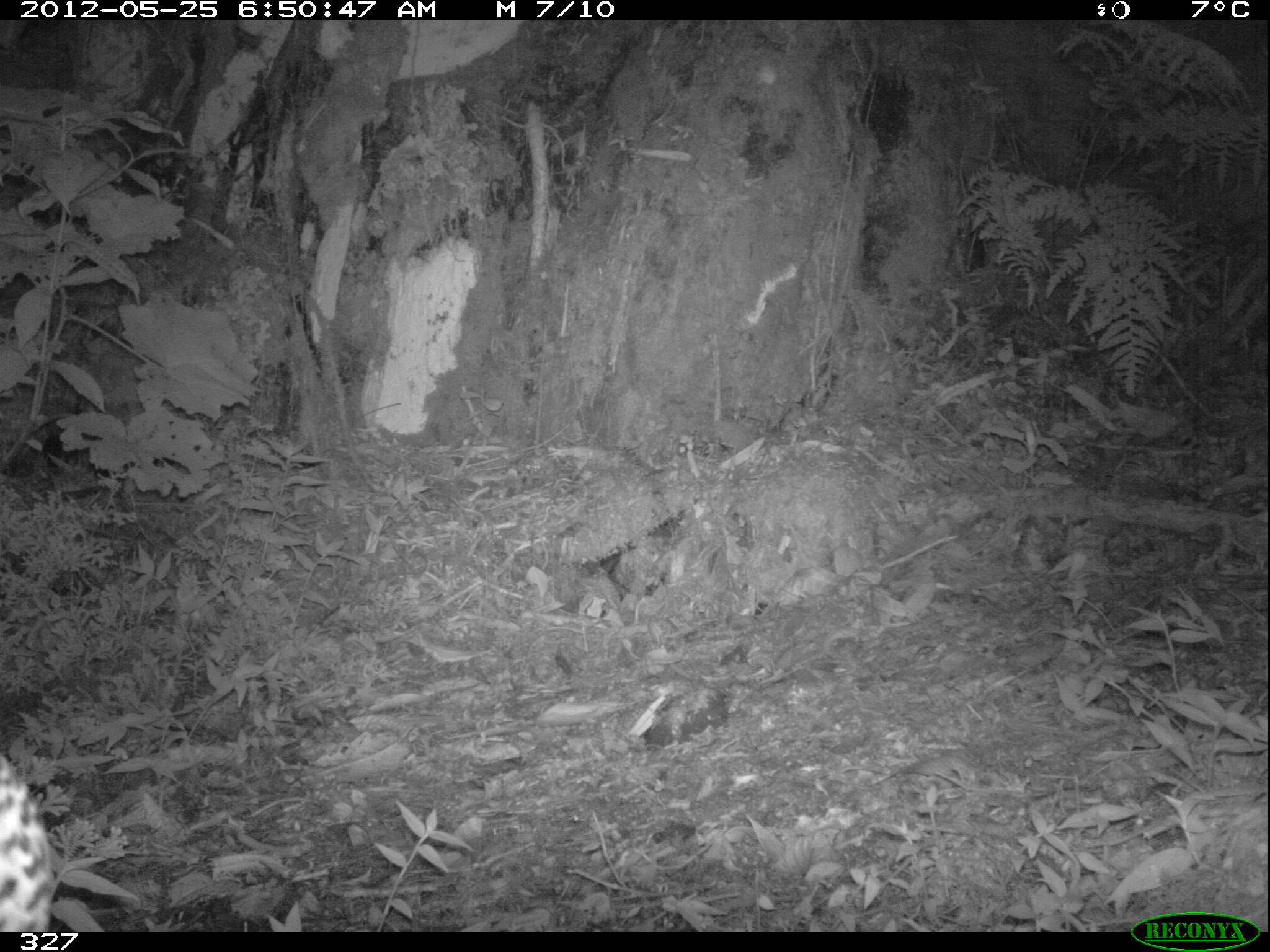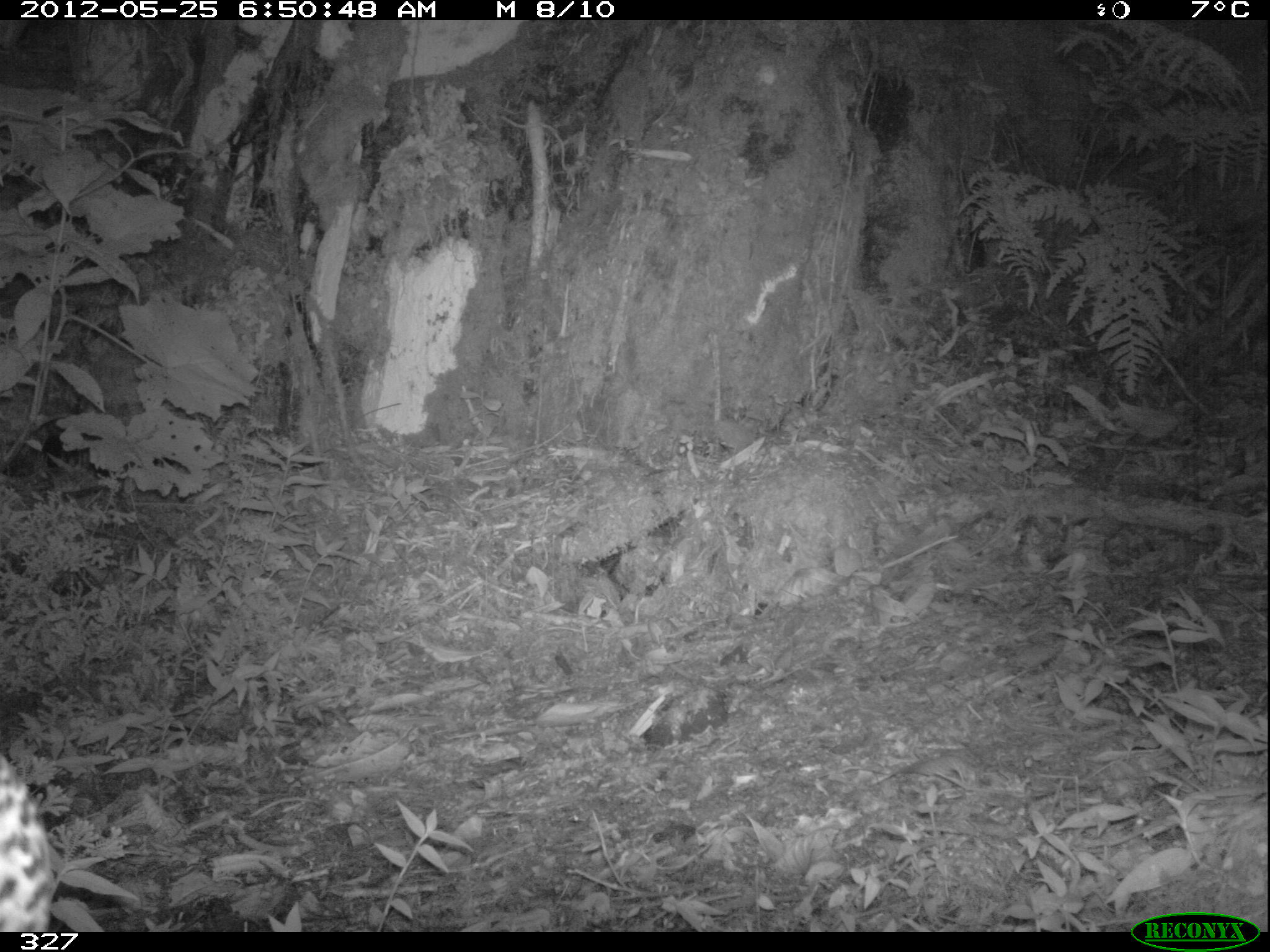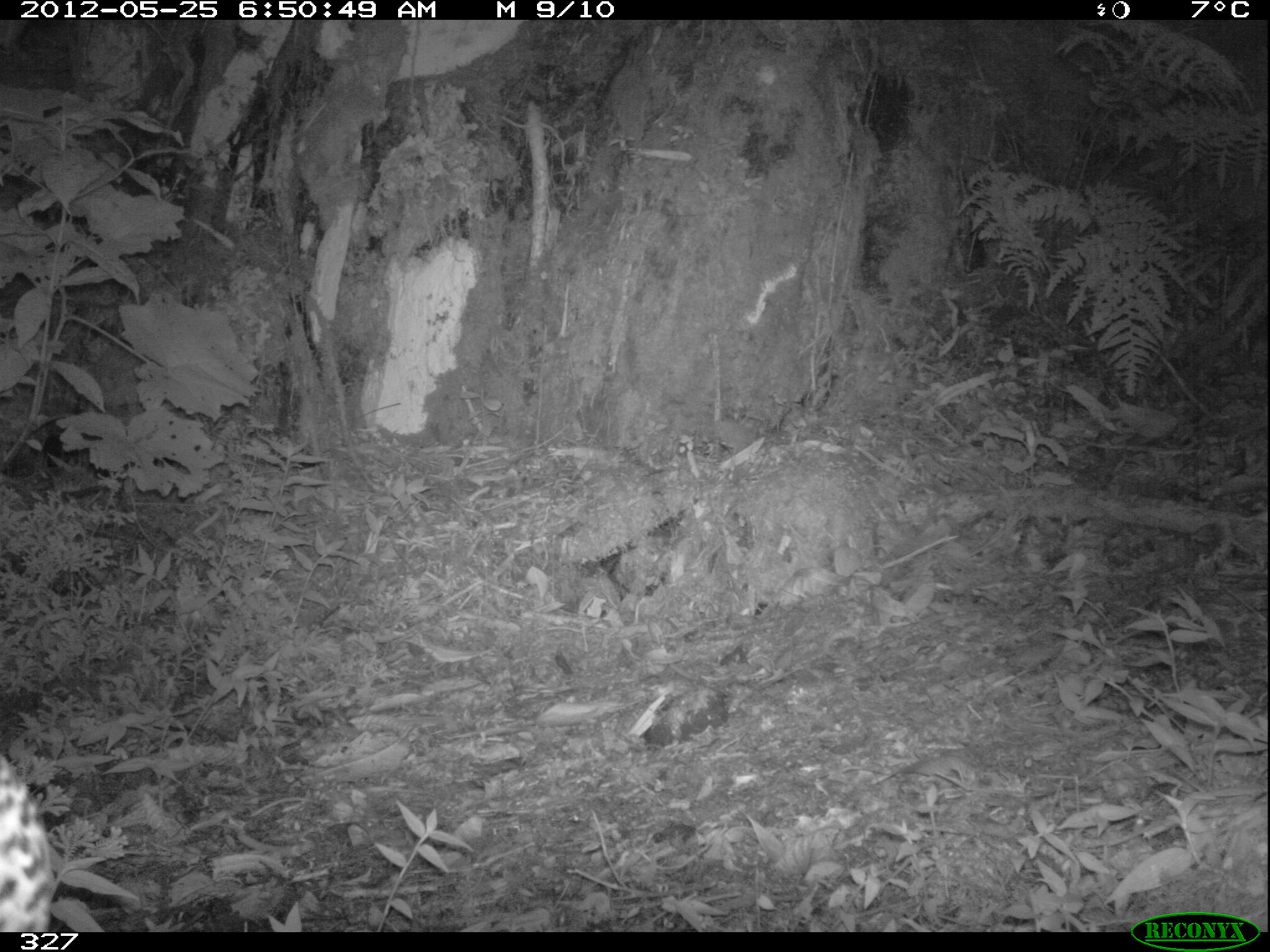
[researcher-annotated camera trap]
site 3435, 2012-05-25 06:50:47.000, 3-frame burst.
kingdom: Animalia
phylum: Chordata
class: Aves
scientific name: Aves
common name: bird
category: unknown bird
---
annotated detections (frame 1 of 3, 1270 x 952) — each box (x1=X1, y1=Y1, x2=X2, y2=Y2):
unknown bird: (x1=1, y1=756, x2=48, y2=931)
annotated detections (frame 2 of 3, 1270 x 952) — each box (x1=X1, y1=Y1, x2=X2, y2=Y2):
unknown bird: (x1=0, y1=756, x2=51, y2=933)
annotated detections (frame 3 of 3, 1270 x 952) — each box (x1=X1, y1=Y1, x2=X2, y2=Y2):
unknown bird: (x1=2, y1=755, x2=59, y2=933)